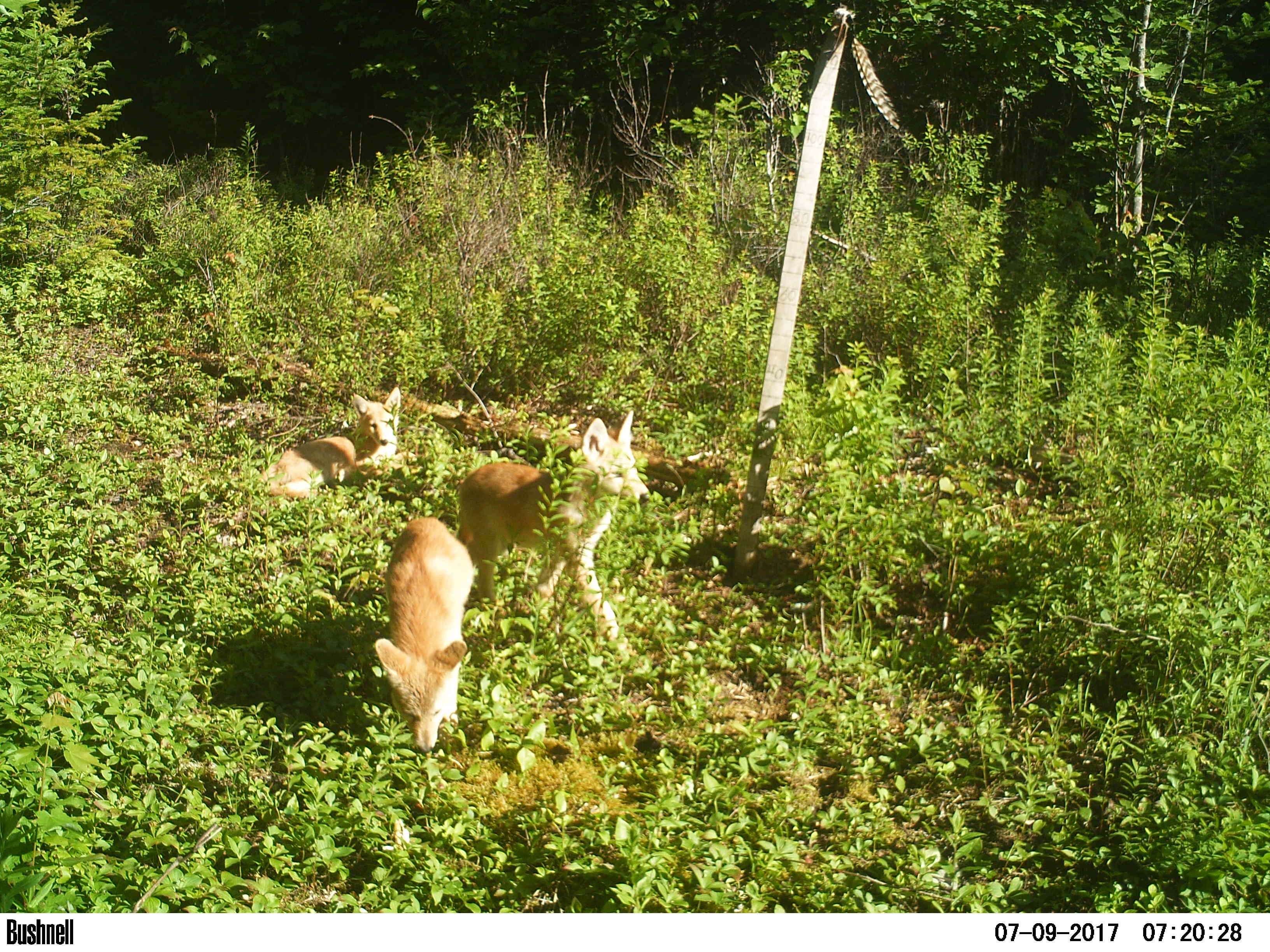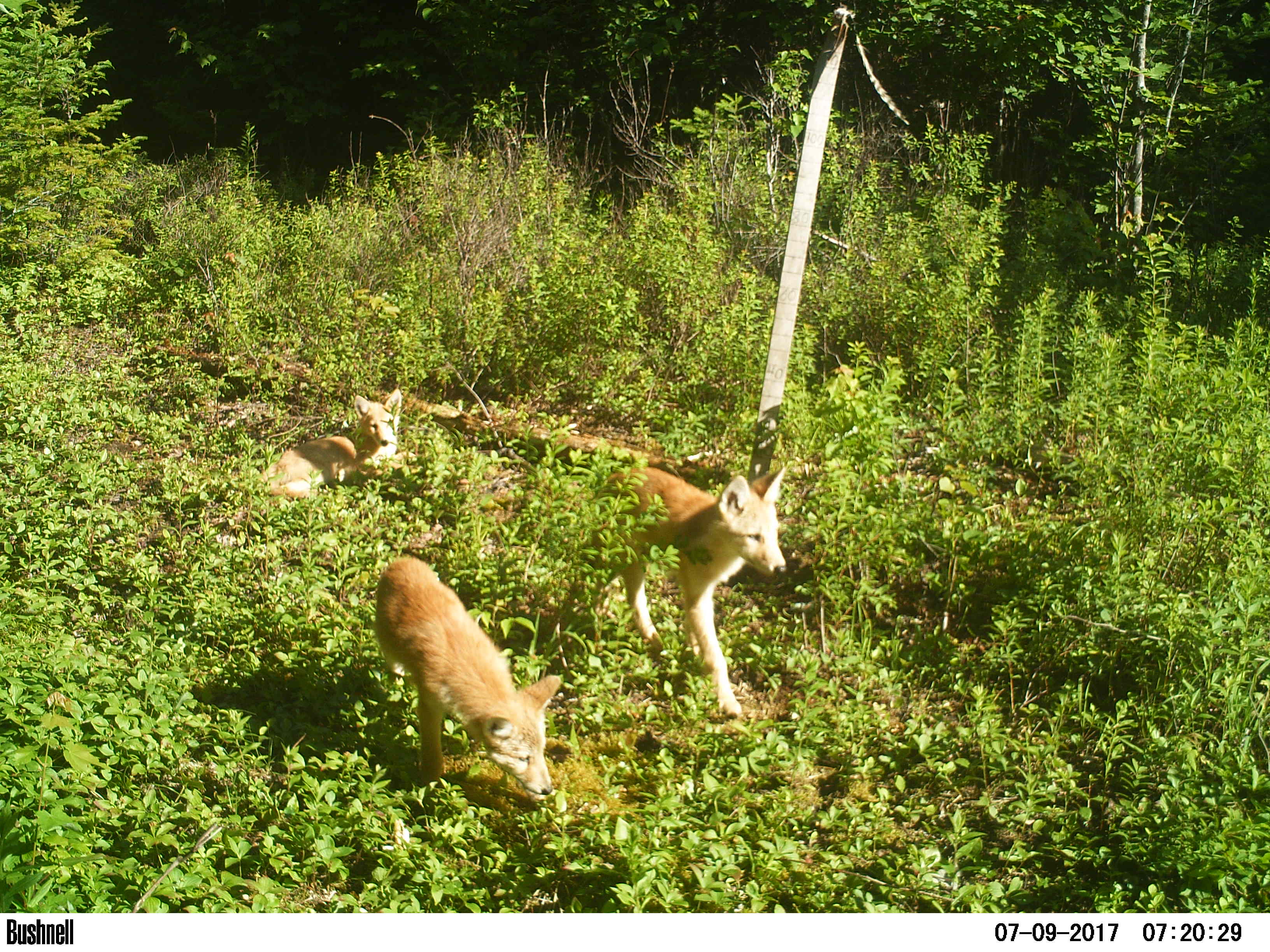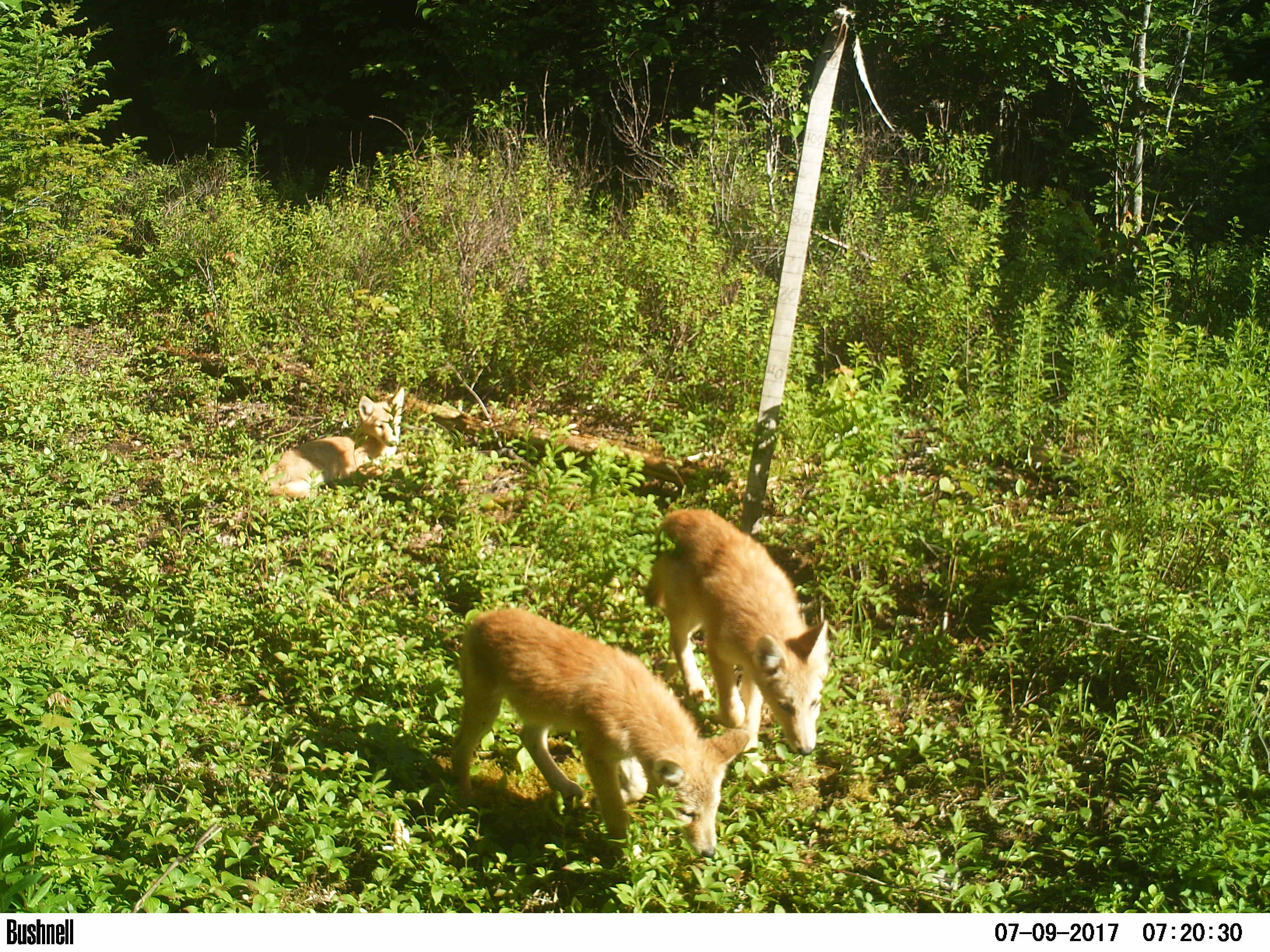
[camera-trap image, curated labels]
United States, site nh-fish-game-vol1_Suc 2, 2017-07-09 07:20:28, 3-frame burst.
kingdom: Animalia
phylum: Chordata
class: Mammalia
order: Carnivora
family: Canidae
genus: Canis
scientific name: Canis latrans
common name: coyote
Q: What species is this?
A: Coyote (Canis latrans).